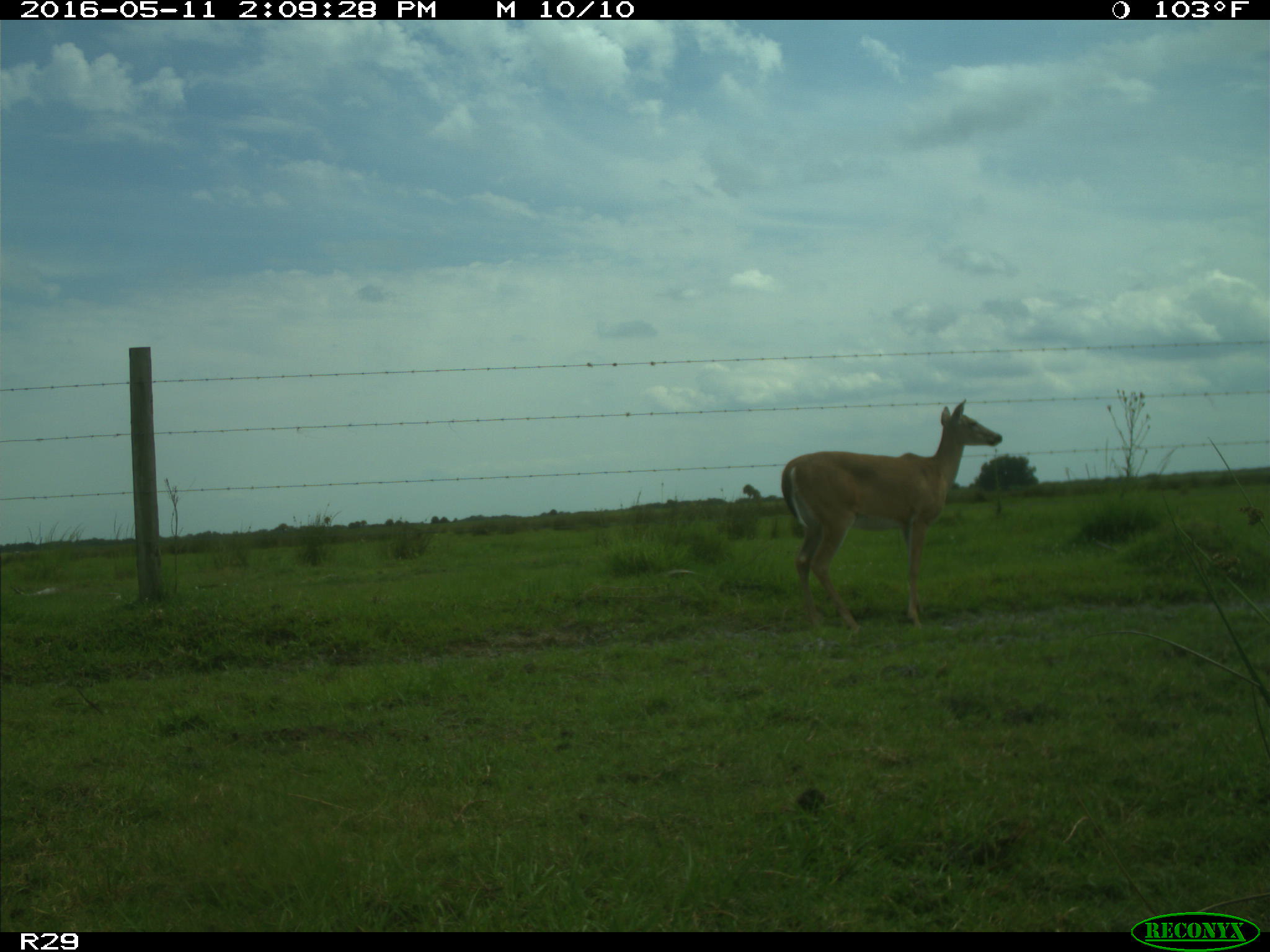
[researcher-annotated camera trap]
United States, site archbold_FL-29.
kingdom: Animalia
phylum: Chordata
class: Mammalia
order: Artiodactyla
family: Cervidae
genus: Odocoileus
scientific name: Odocoileus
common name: deer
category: unidentified deer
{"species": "unidentified deer (deer) (Odocoileus)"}